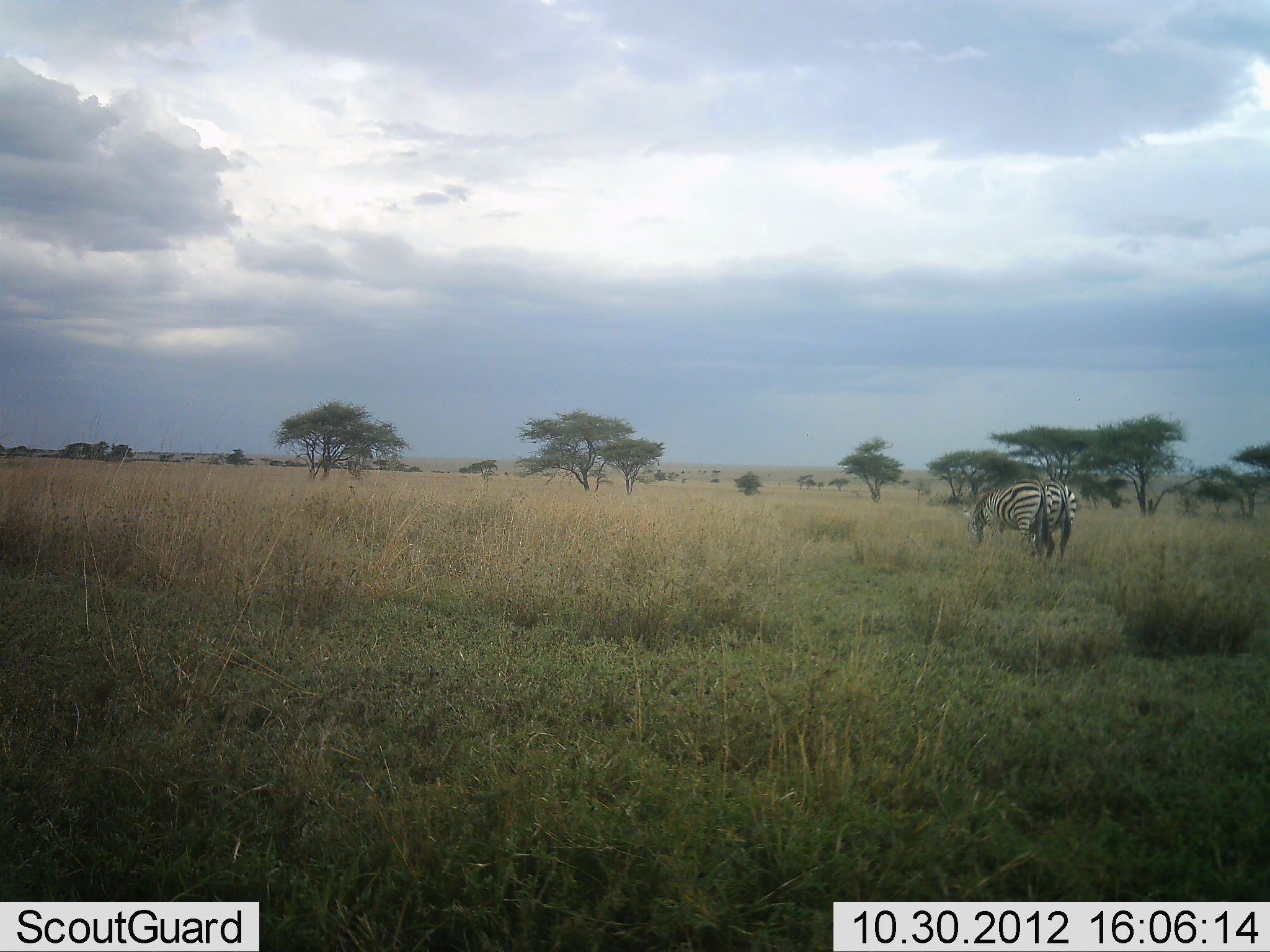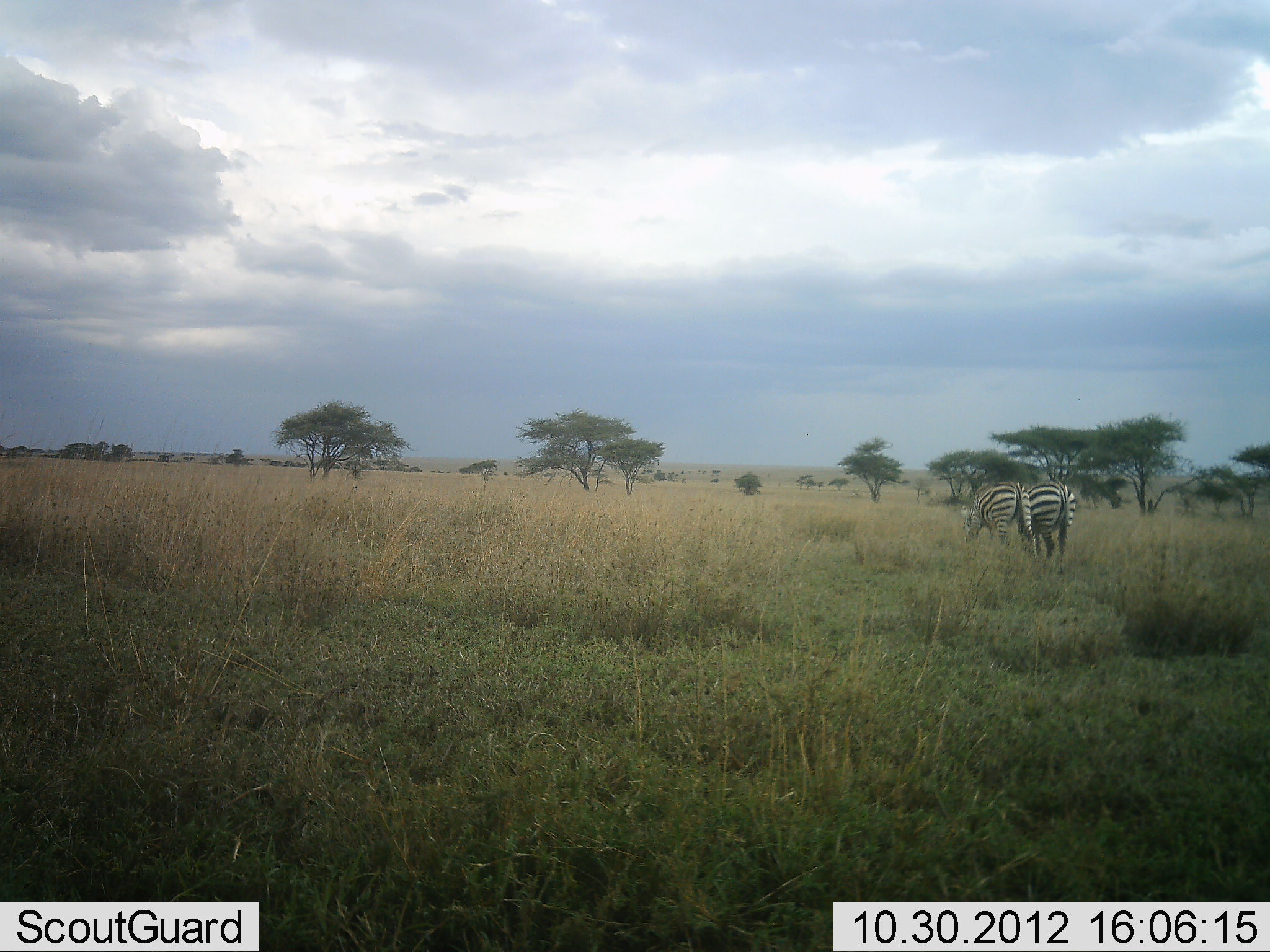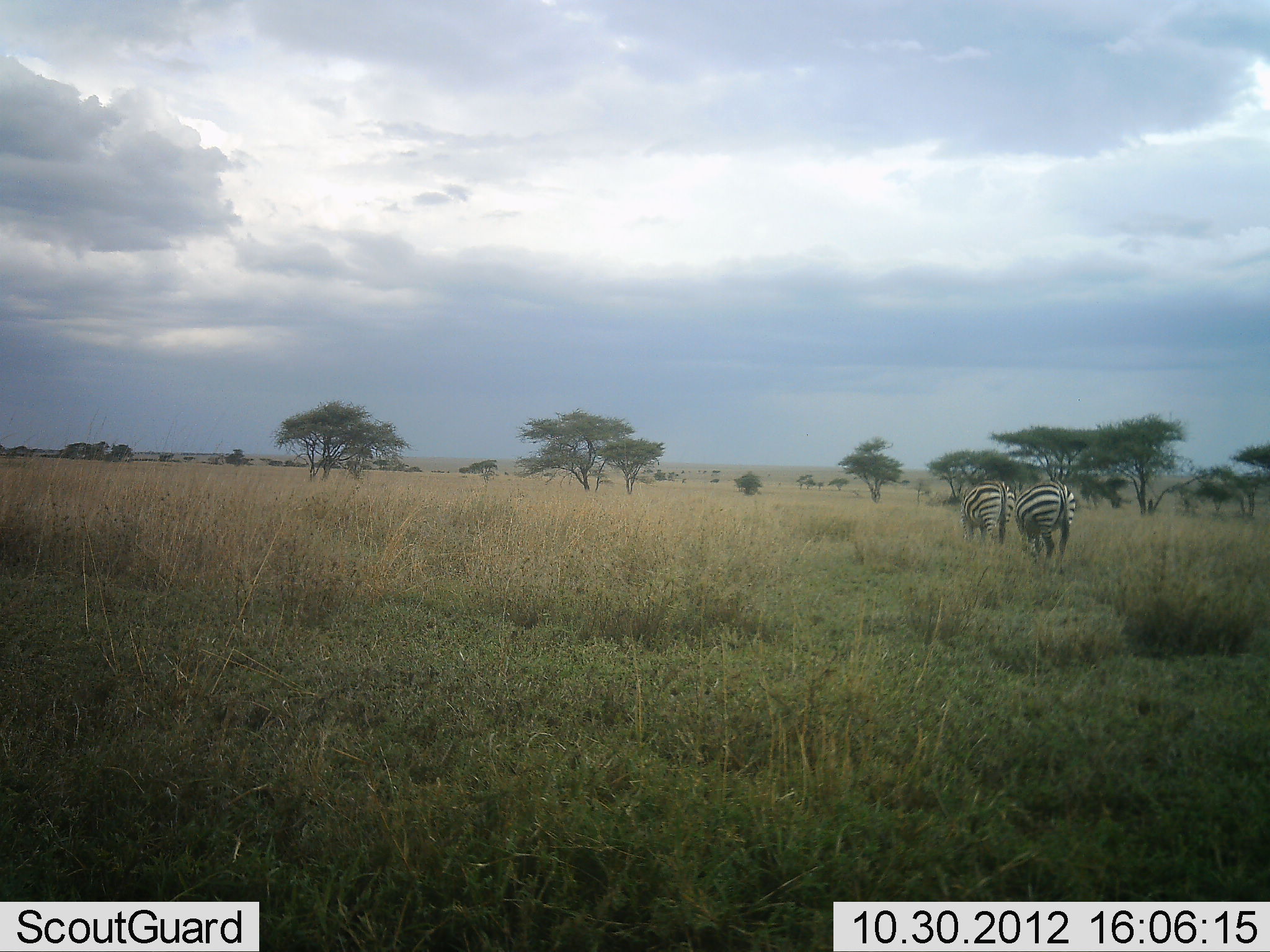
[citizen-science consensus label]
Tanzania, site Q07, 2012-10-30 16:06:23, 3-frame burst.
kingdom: Animalia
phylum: Chordata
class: Mammalia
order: Perissodactyla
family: Equidae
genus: Equus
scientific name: Equus quagga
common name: plains zebra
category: zebra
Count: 2.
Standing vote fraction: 30%.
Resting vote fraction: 0%.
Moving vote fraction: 20%.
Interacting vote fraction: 0%.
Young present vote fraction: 0%.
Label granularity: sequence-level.